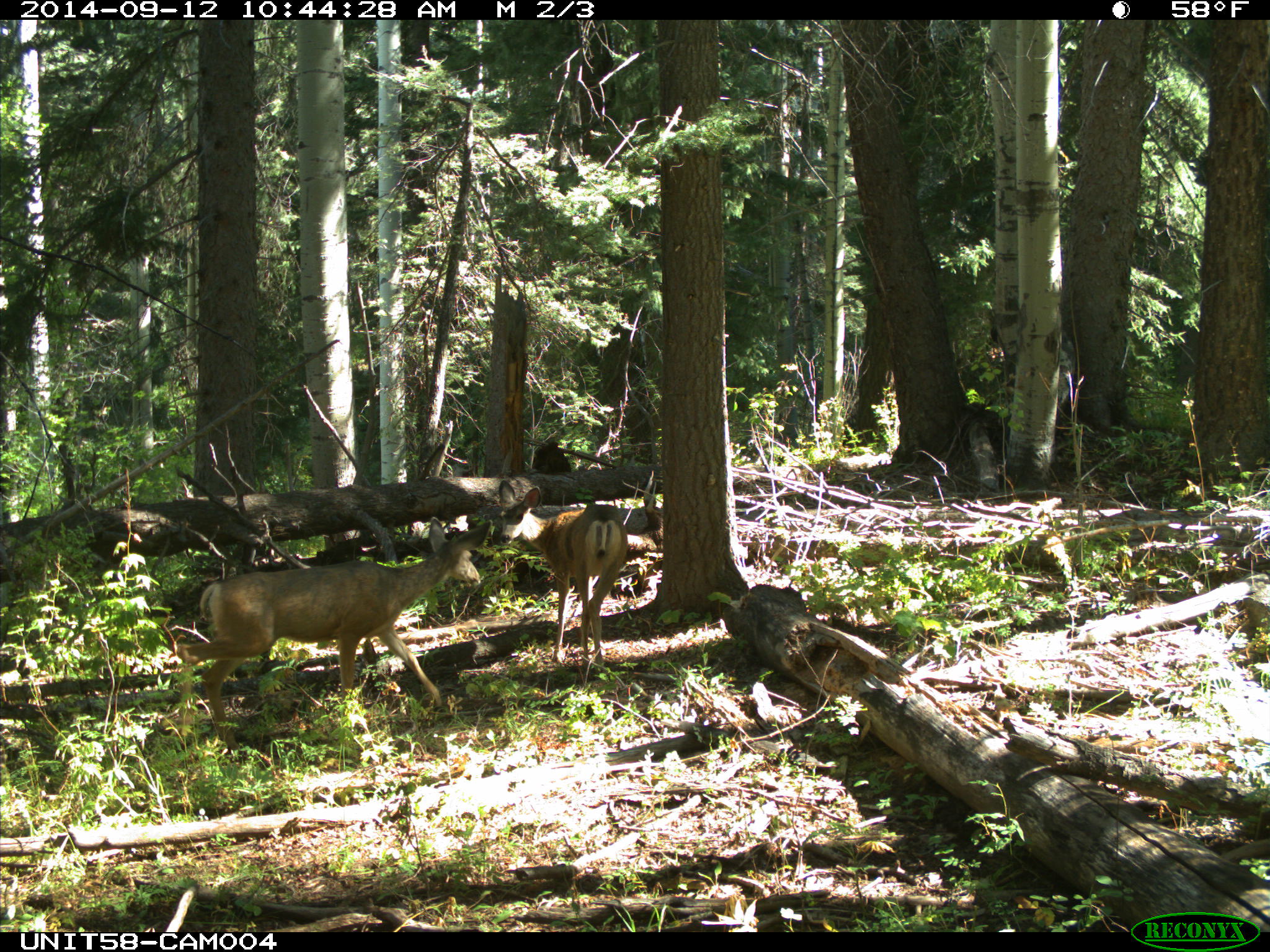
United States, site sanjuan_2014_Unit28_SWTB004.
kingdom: Animalia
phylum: Chordata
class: Mammalia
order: Artiodactyla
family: Cervidae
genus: Odocoileus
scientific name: Odocoileus hemionus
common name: mule deer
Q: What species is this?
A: Odocoileus hemionus (mule deer).